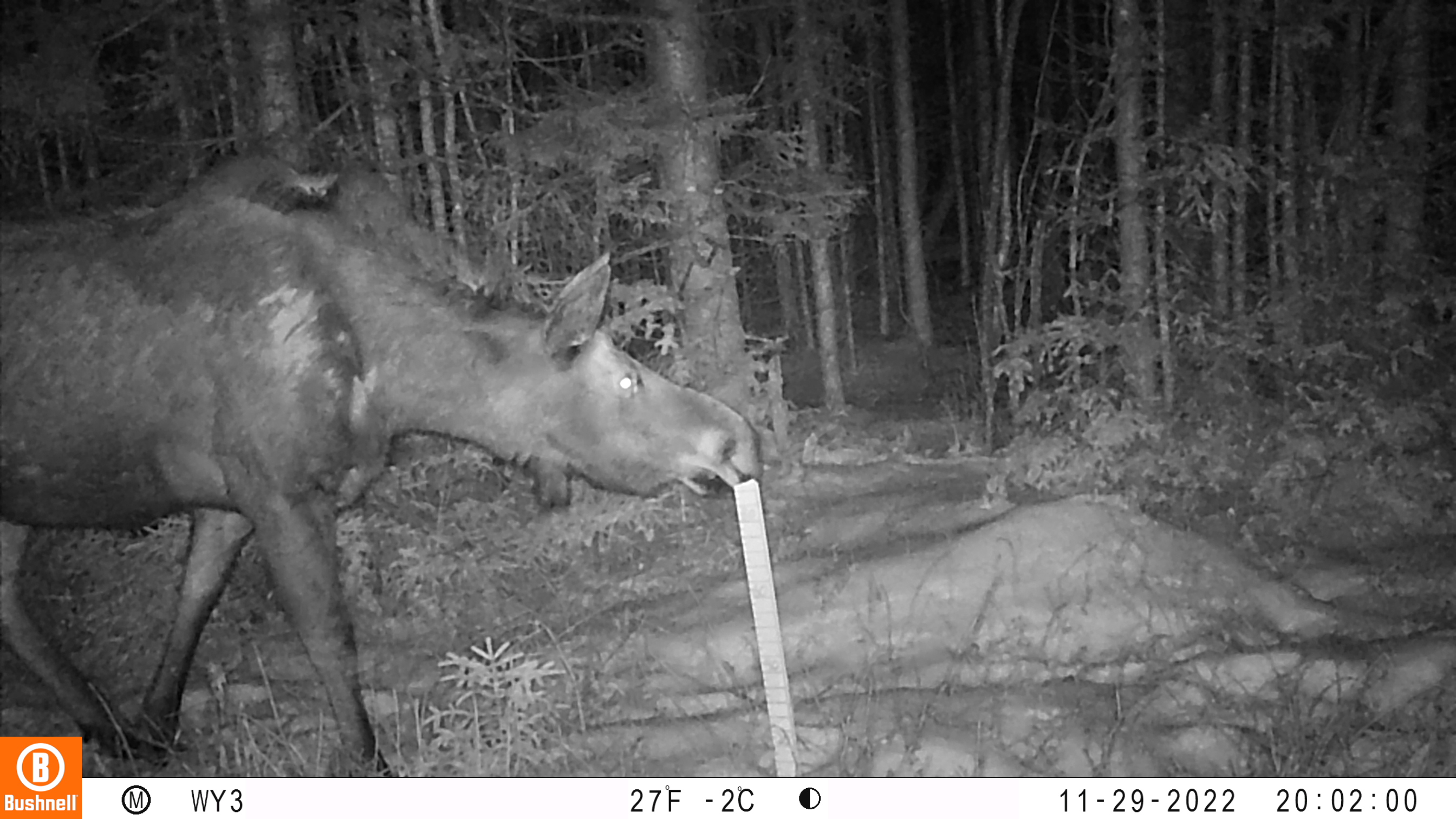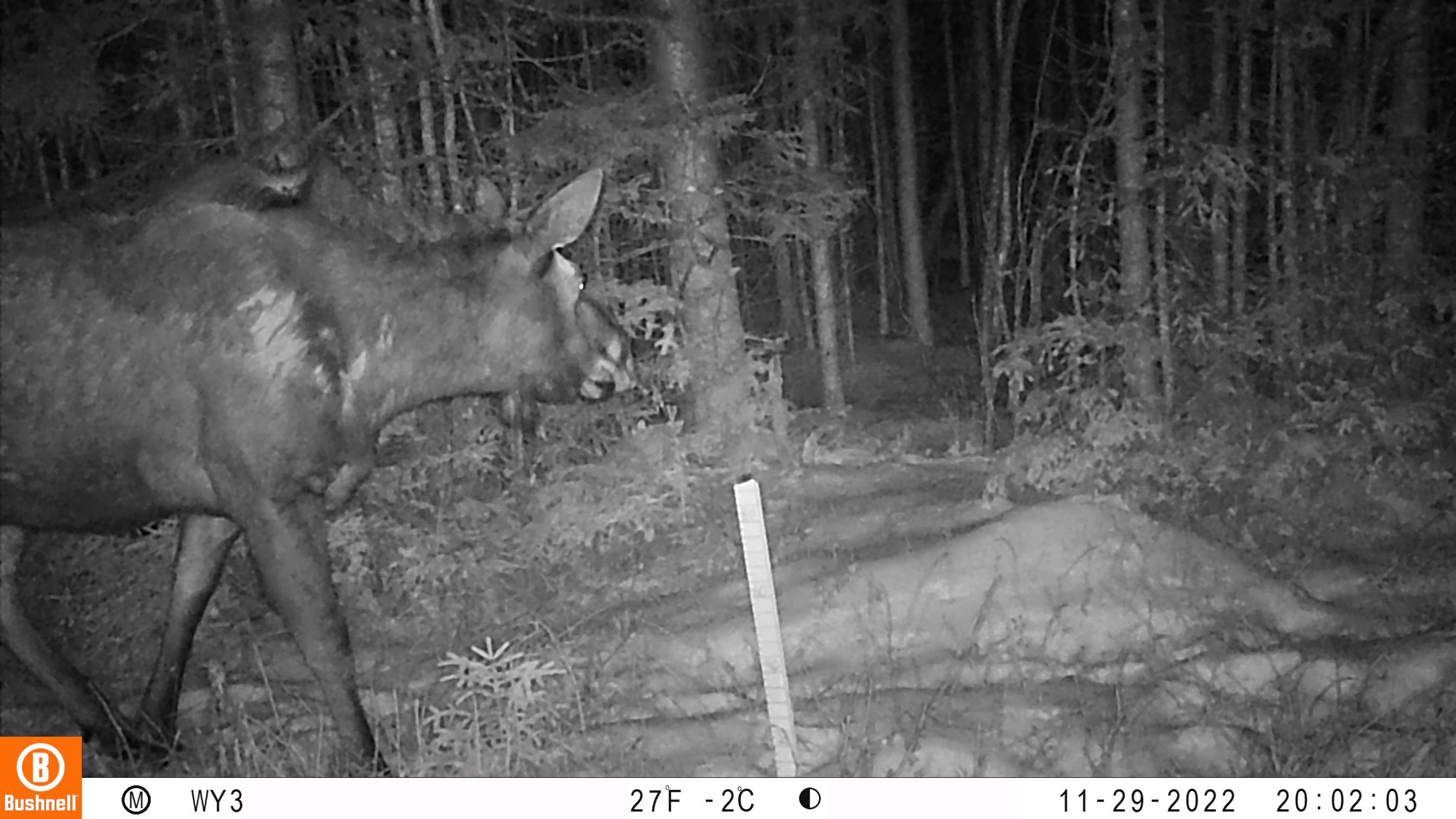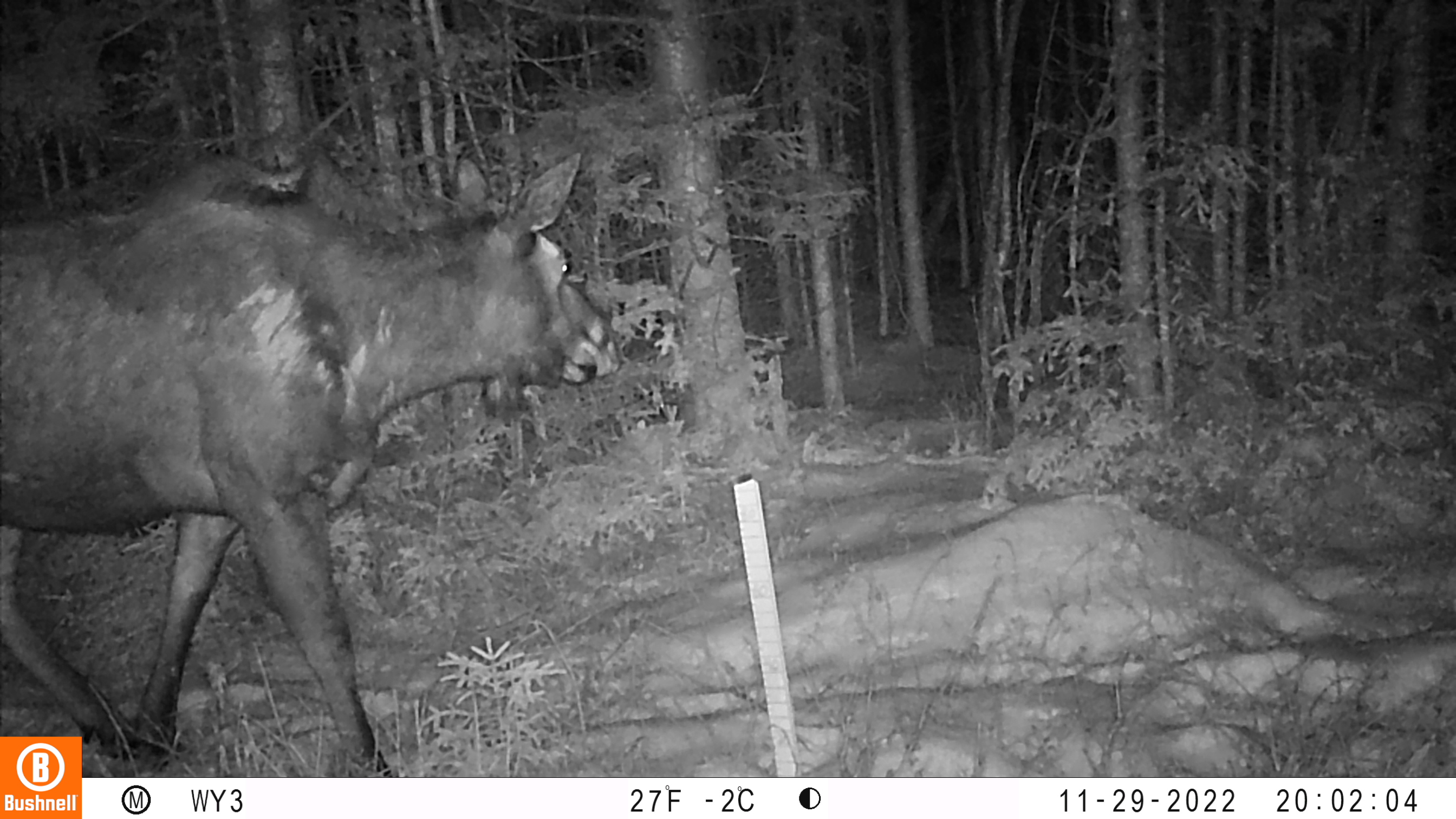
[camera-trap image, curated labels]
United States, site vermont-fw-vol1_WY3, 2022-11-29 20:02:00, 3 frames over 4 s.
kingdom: Animalia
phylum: Chordata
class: Mammalia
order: Artiodactyla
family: Cervidae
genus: Alces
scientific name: Alces alces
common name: moose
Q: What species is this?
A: Moose (Alces alces).